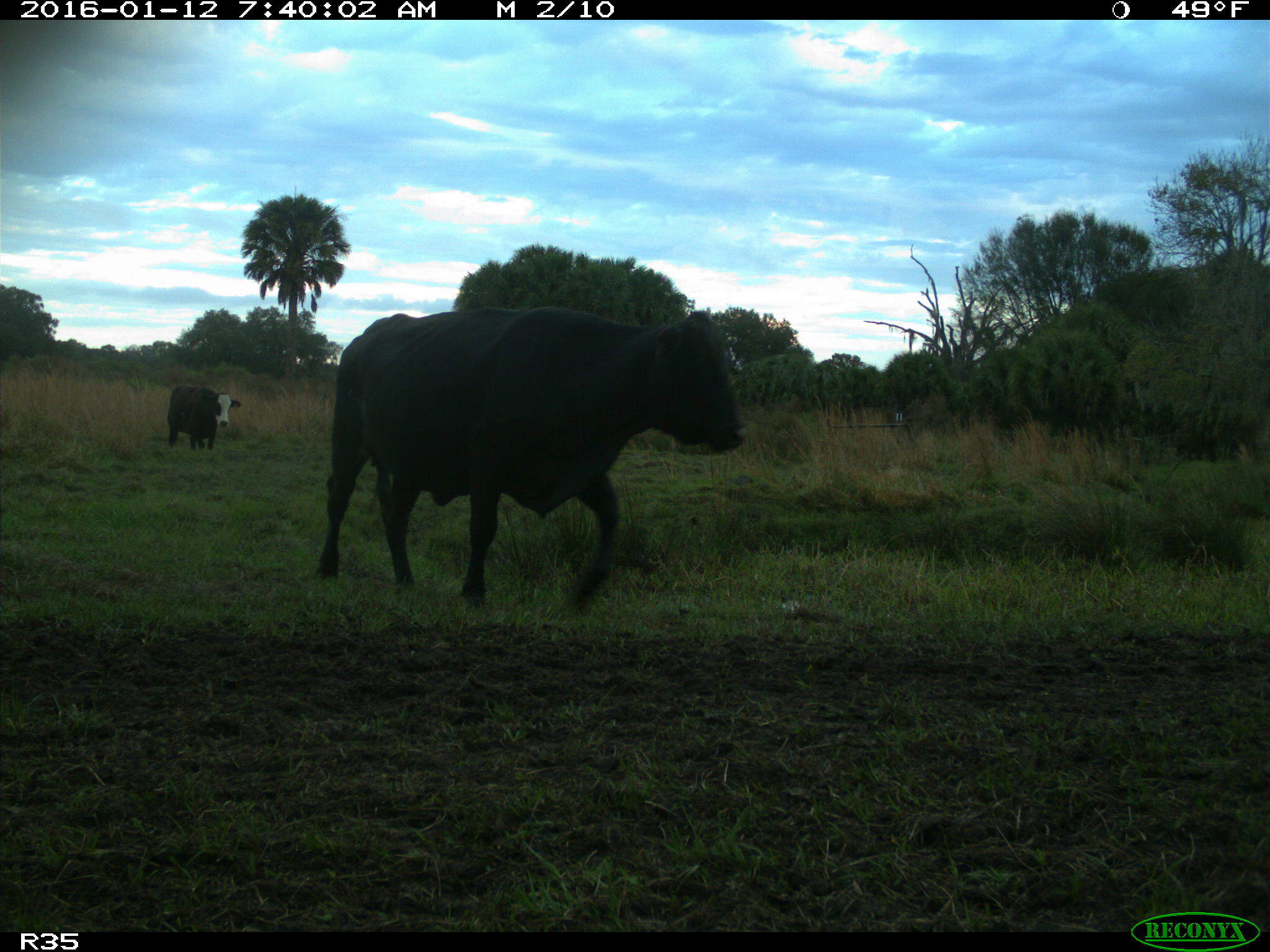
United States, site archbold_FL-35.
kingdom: Animalia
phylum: Chordata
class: Mammalia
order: Artiodactyla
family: Bovidae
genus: Bos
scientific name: Bos taurus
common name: domestic cow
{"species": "Bos taurus (domestic cow)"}